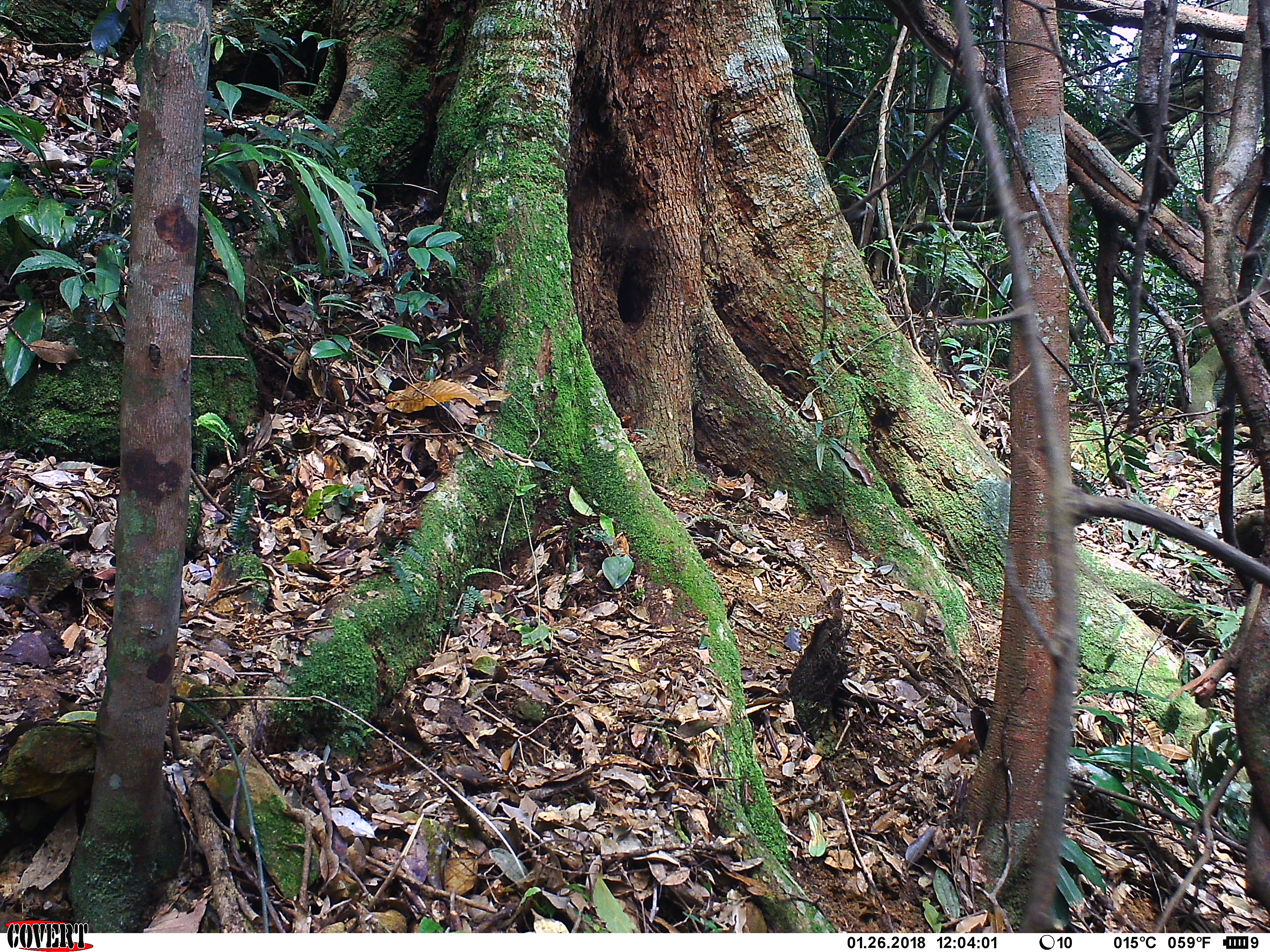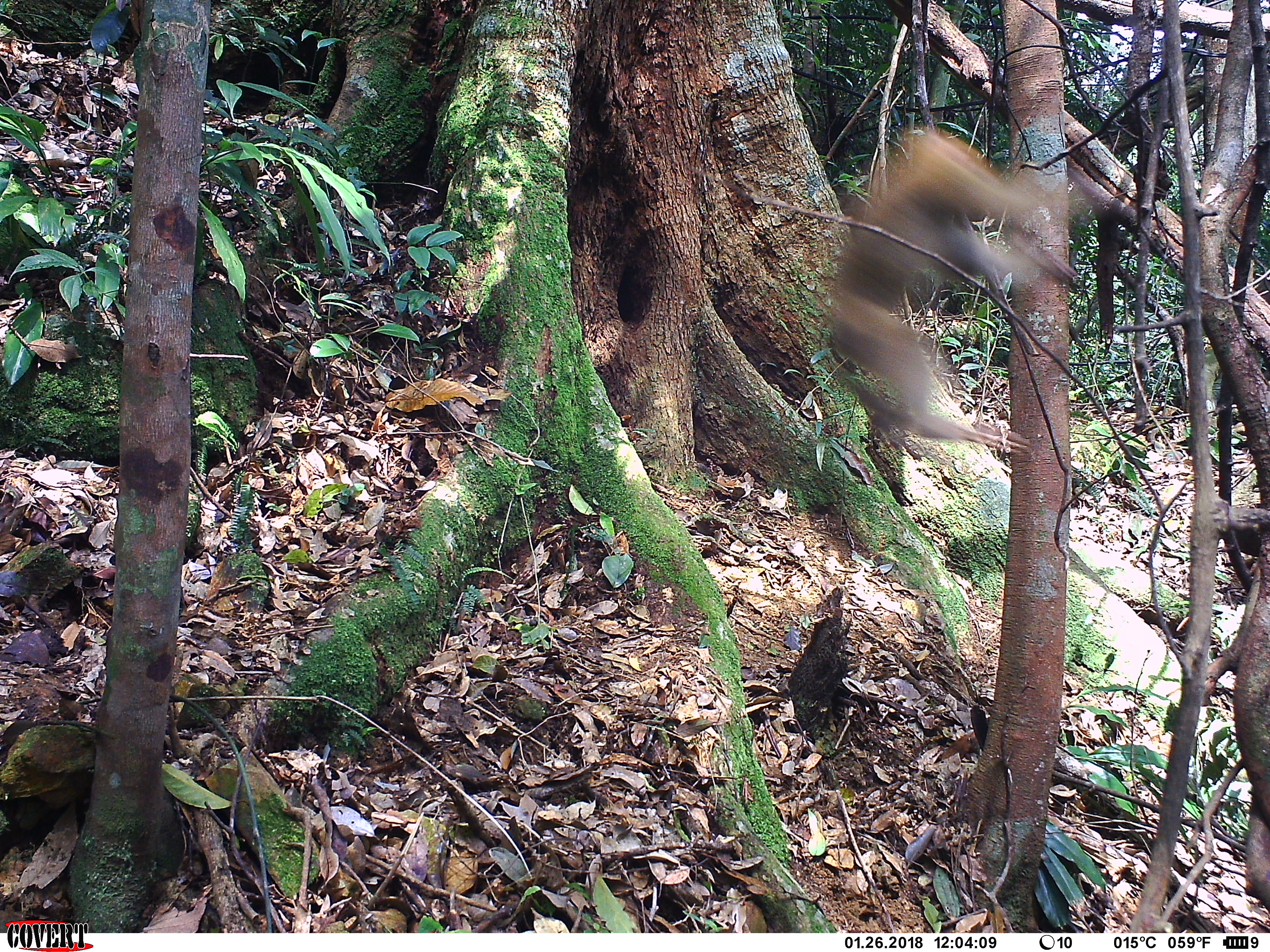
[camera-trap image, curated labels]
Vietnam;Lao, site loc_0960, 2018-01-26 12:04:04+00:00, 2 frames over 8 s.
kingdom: Animalia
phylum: Chordata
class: Mammalia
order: Primates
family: Cercopithecidae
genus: Macaca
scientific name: Macaca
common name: macaque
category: macaque not stump tailed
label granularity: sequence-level